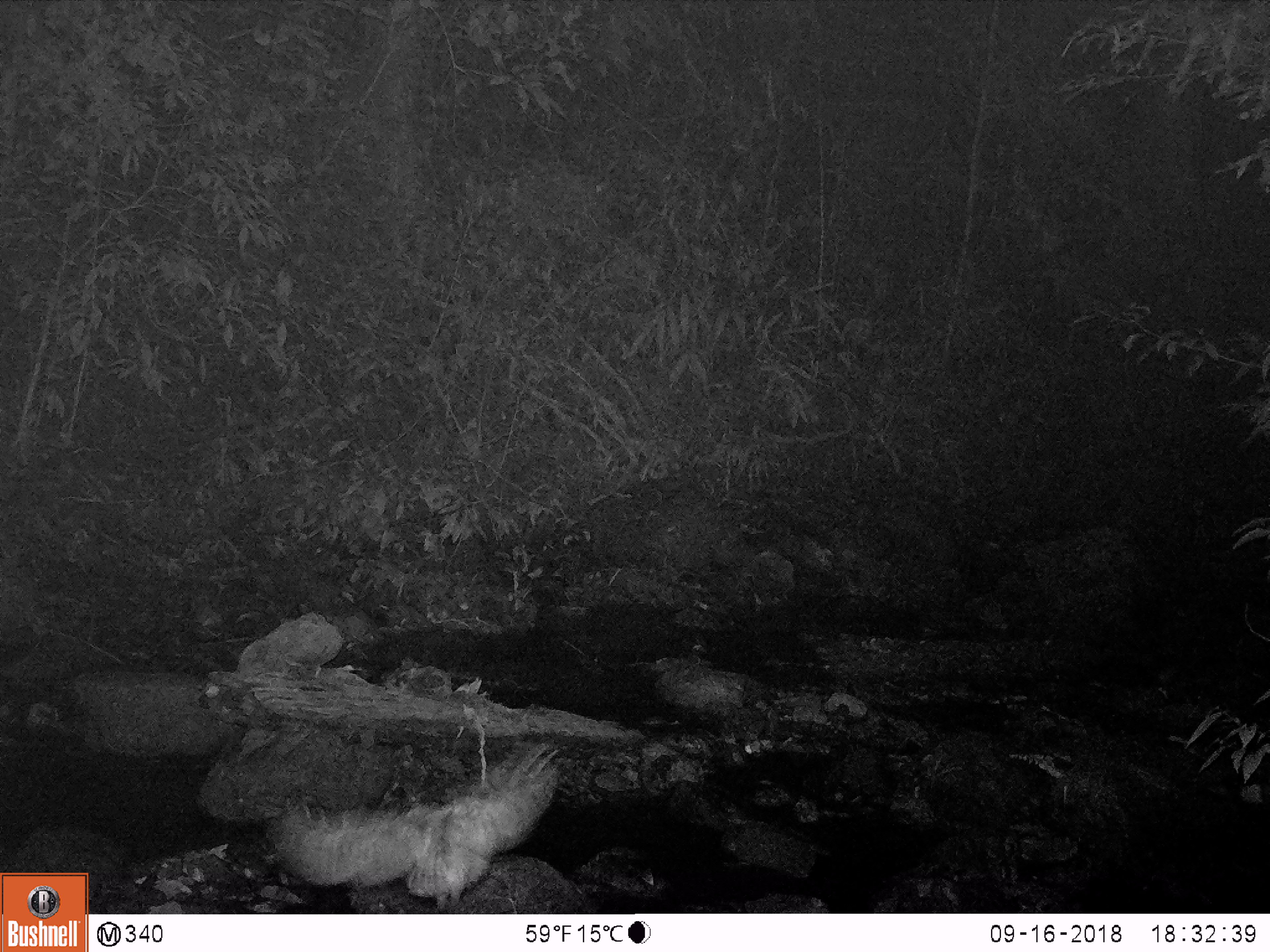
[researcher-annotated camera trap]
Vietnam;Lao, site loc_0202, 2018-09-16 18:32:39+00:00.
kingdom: Animalia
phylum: Chordata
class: Aves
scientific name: Aves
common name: bird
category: unidentified bird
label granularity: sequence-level